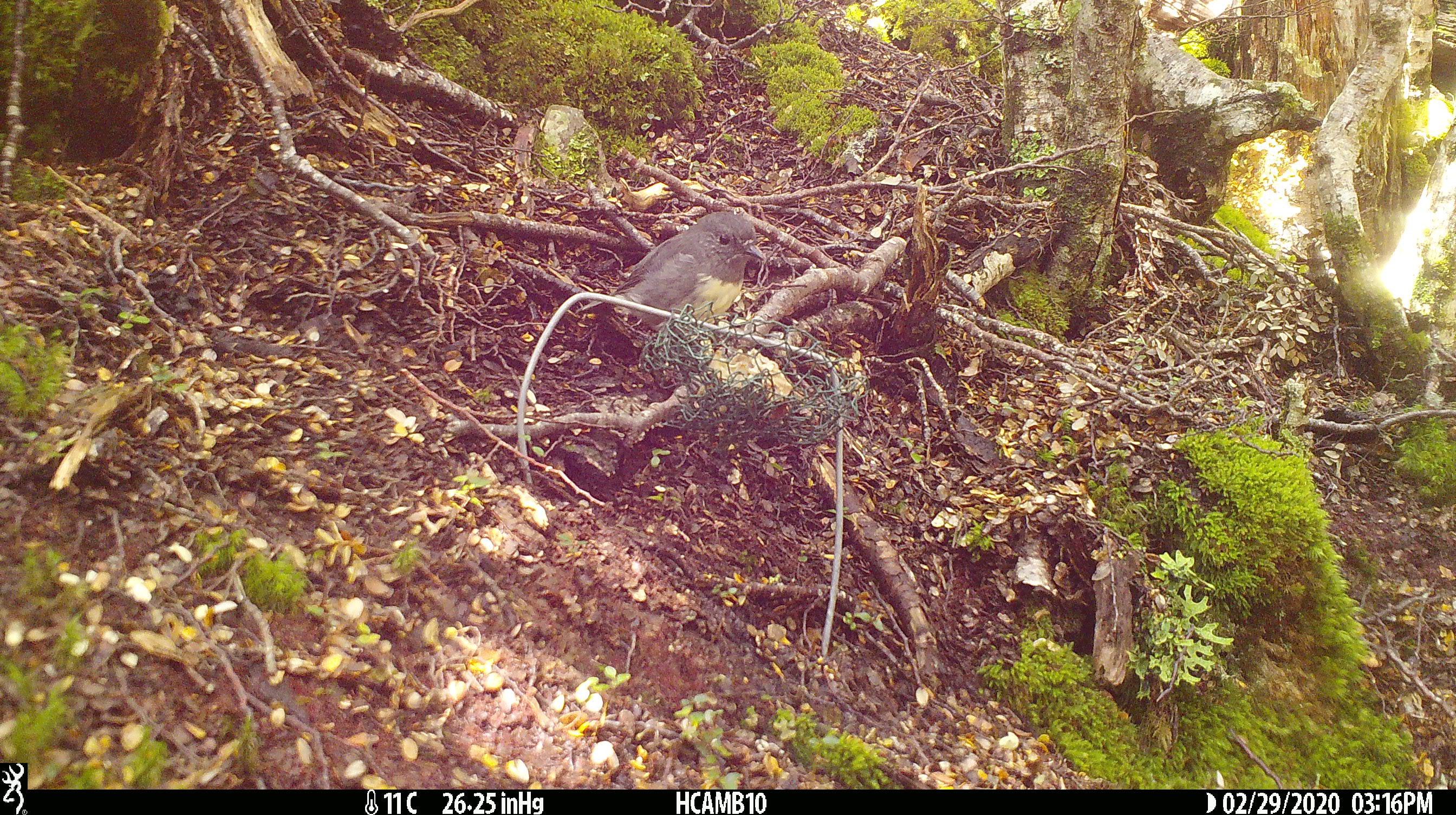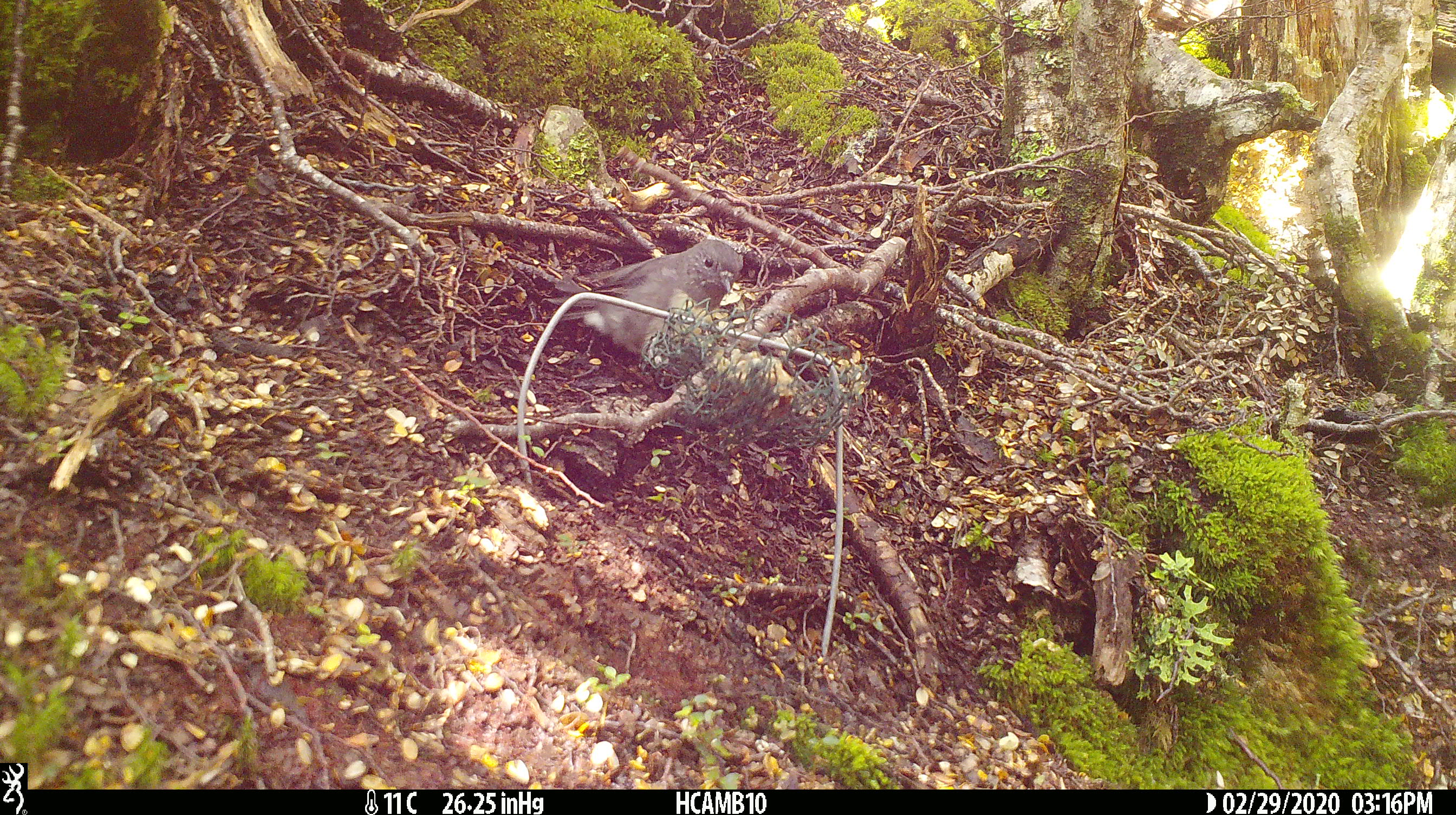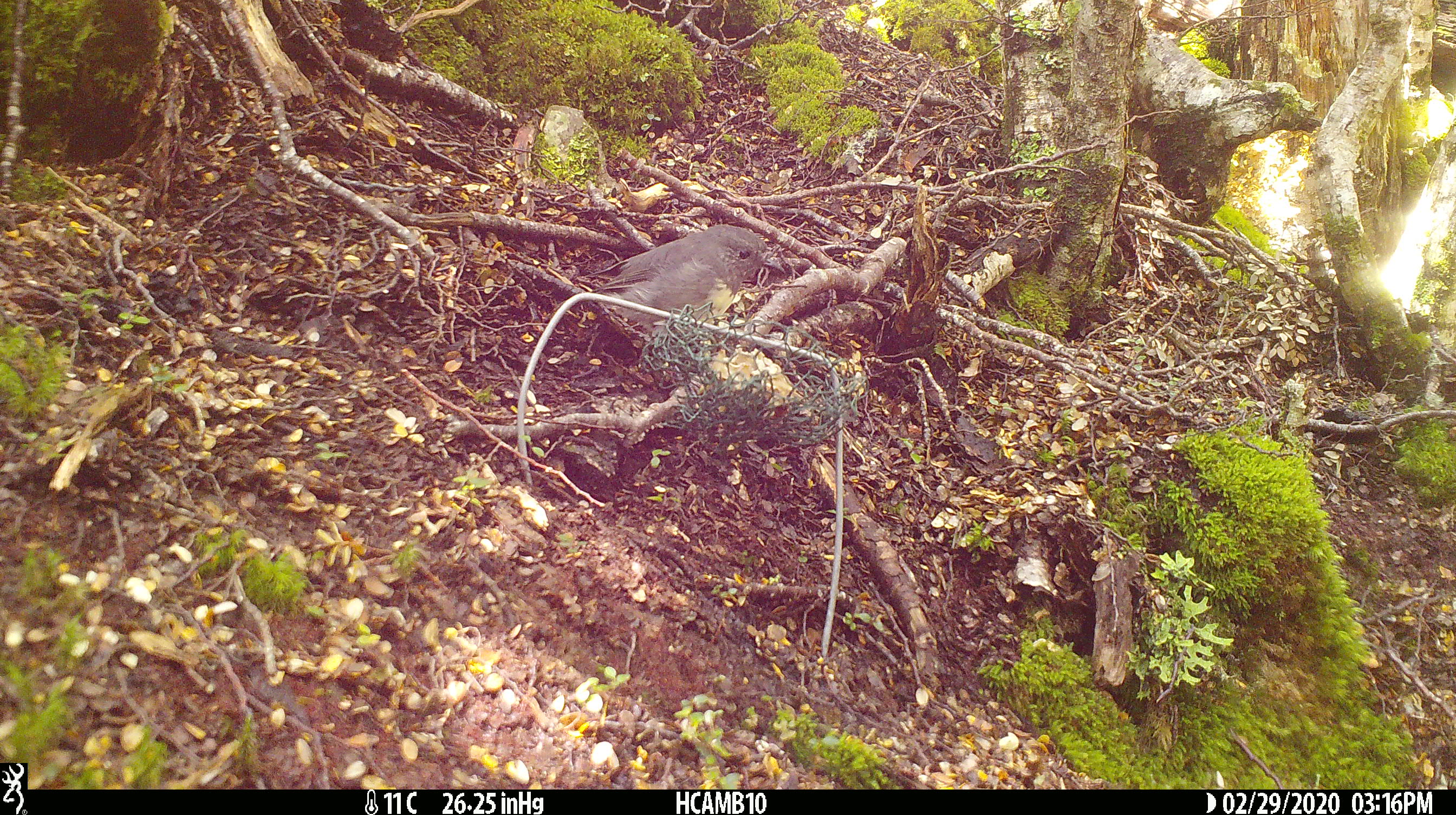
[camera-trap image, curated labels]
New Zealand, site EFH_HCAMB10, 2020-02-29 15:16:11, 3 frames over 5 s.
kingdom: Animalia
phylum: Chordata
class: Aves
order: Passeriformes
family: Petroicidae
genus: Petroica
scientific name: Petroica australis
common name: new zealand robin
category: robin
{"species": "robin (new zealand robin) (Petroica australis)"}